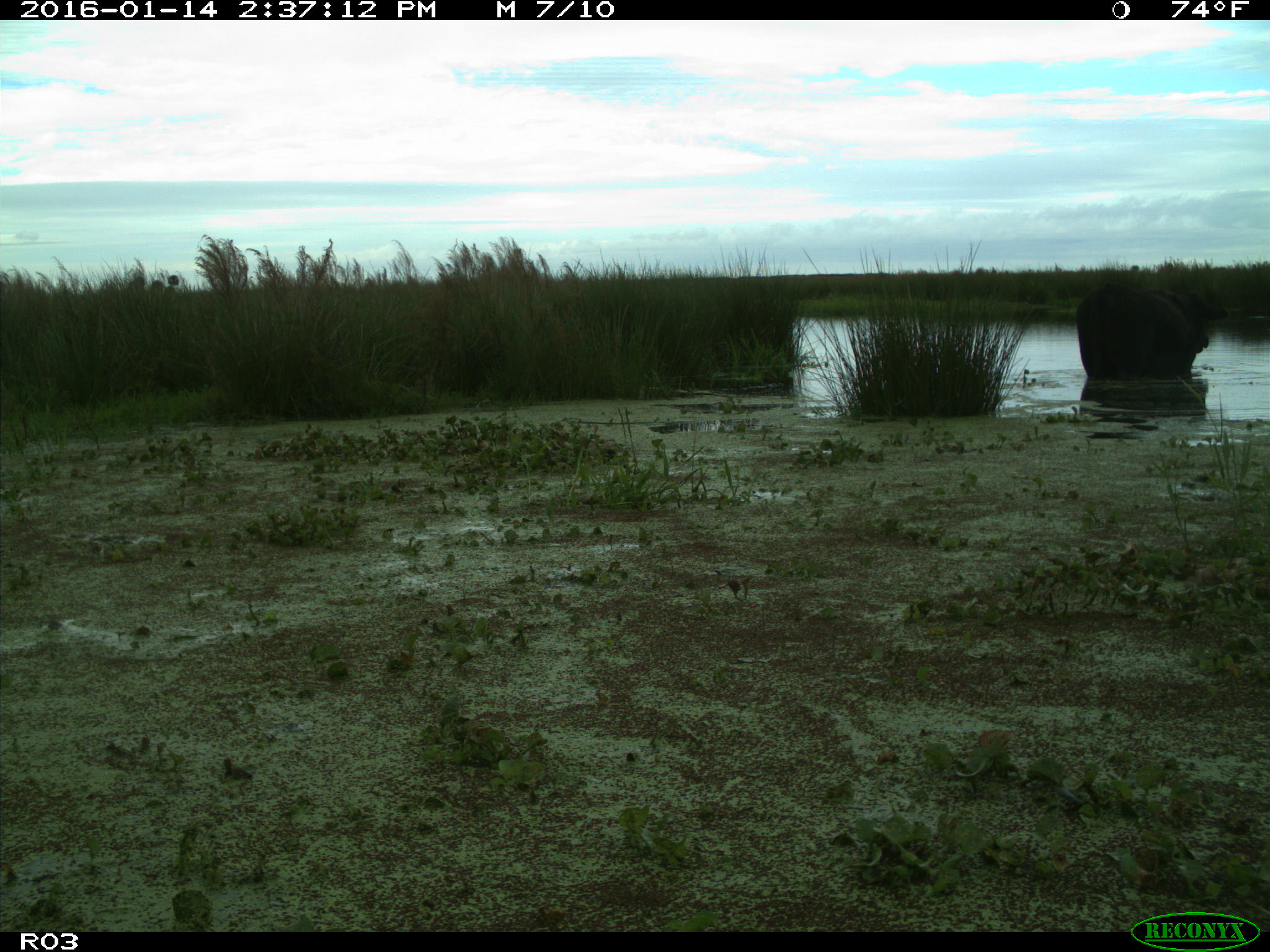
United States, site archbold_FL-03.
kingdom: Animalia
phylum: Chordata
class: Mammalia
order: Artiodactyla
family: Bovidae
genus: Bos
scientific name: Bos taurus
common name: domestic cow